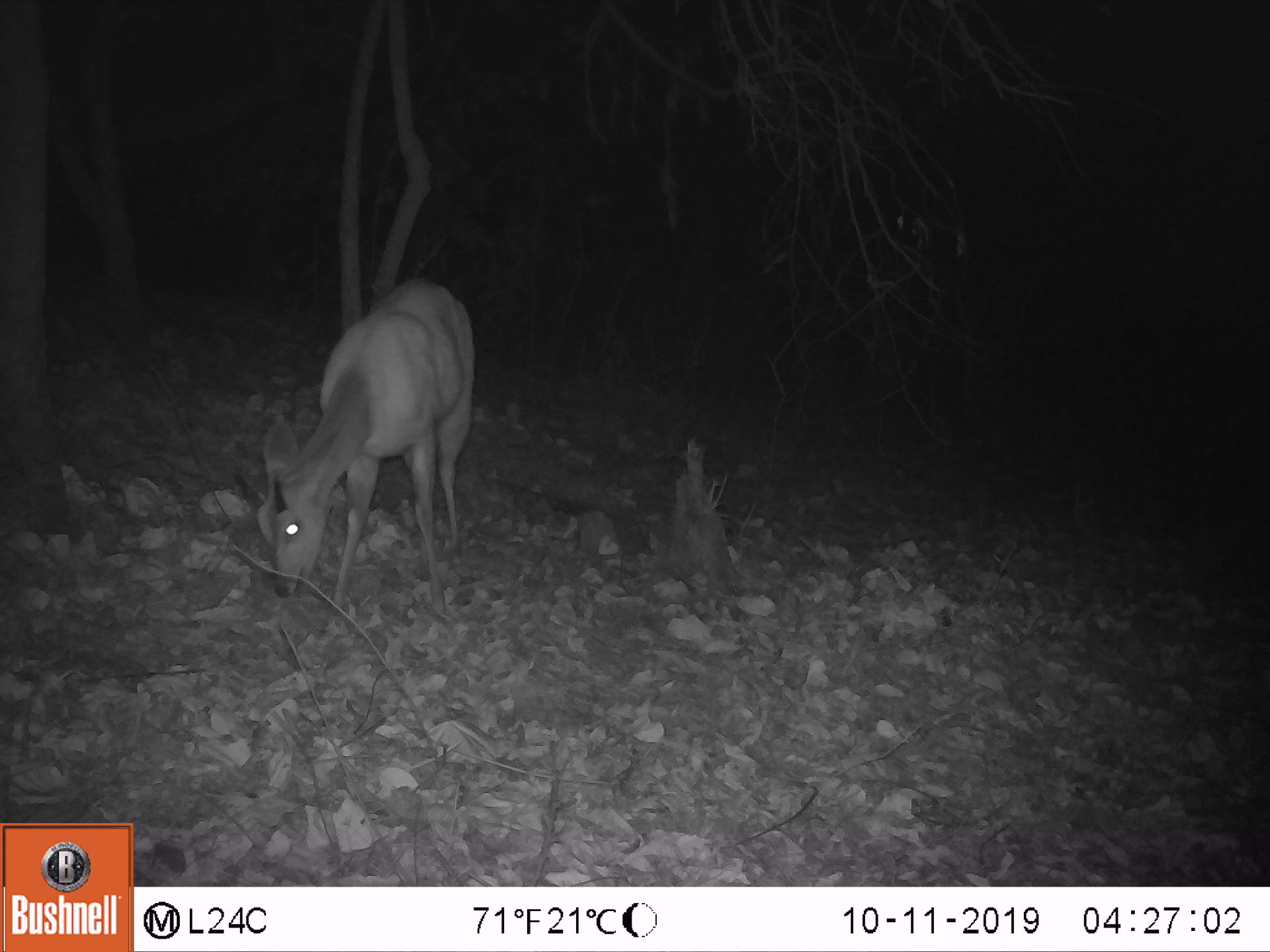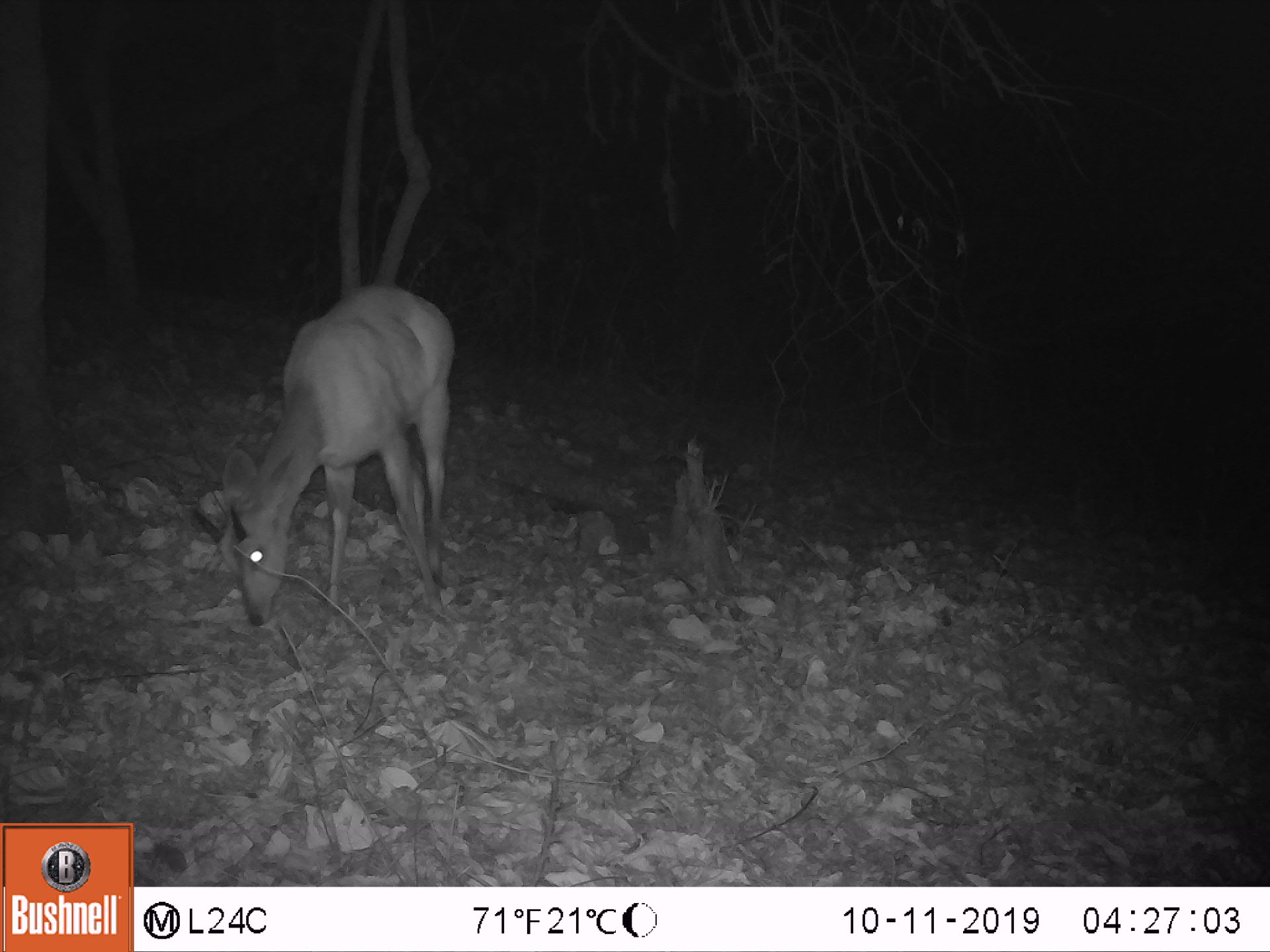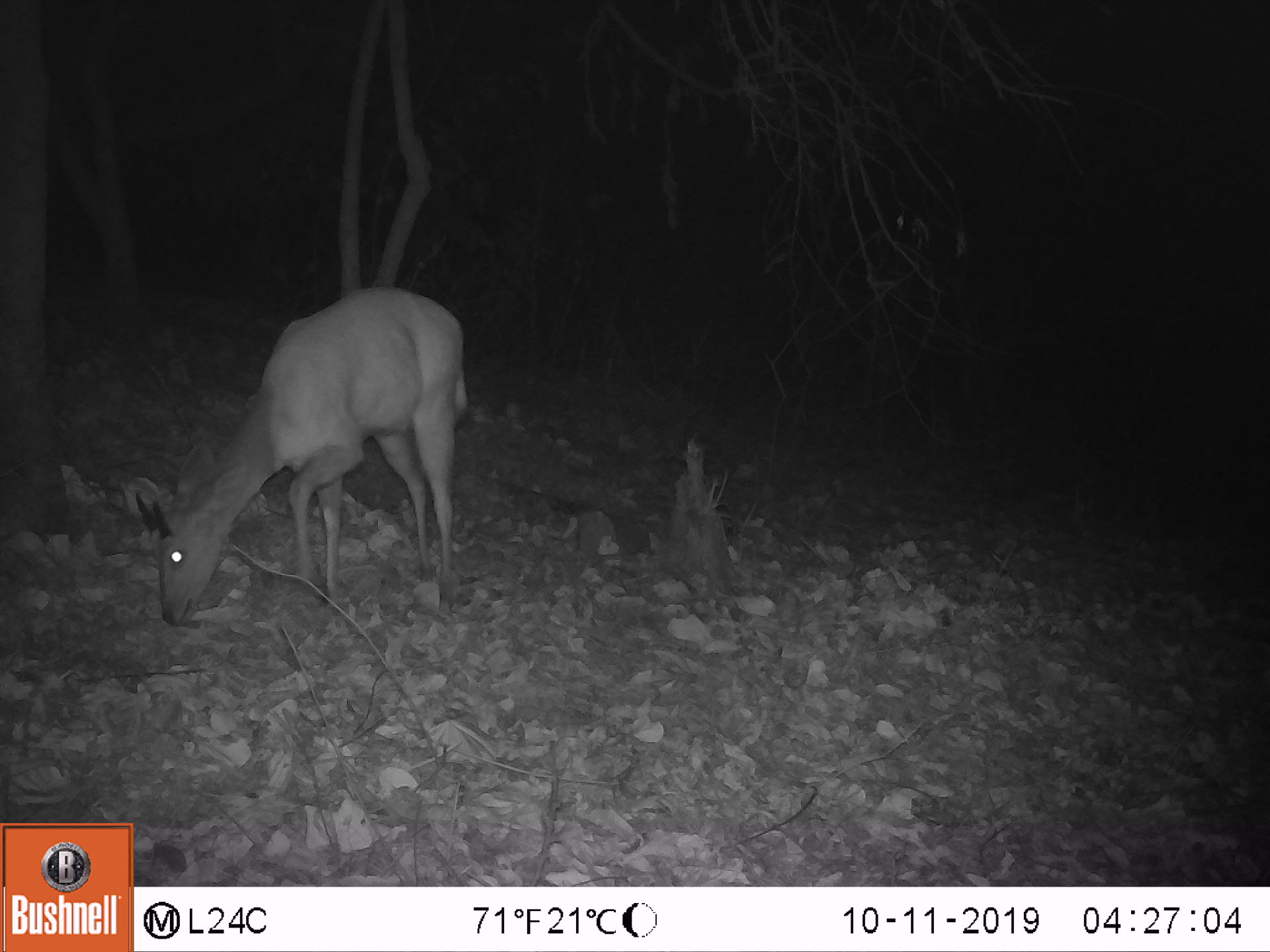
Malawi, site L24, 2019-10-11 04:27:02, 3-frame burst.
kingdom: Animalia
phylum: Chordata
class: Mammalia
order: Artiodactyla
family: Bovidae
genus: Tragelaphus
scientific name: Tragelaphus sylvaticus sylvaticus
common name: cape bushbuck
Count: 1.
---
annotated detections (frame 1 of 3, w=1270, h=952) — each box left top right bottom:
cape bushbuck: 229 260 476 627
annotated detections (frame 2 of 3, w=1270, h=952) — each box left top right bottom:
cape bushbuck: 189 273 456 636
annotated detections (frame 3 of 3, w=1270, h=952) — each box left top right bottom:
cape bushbuck: 122 278 469 638